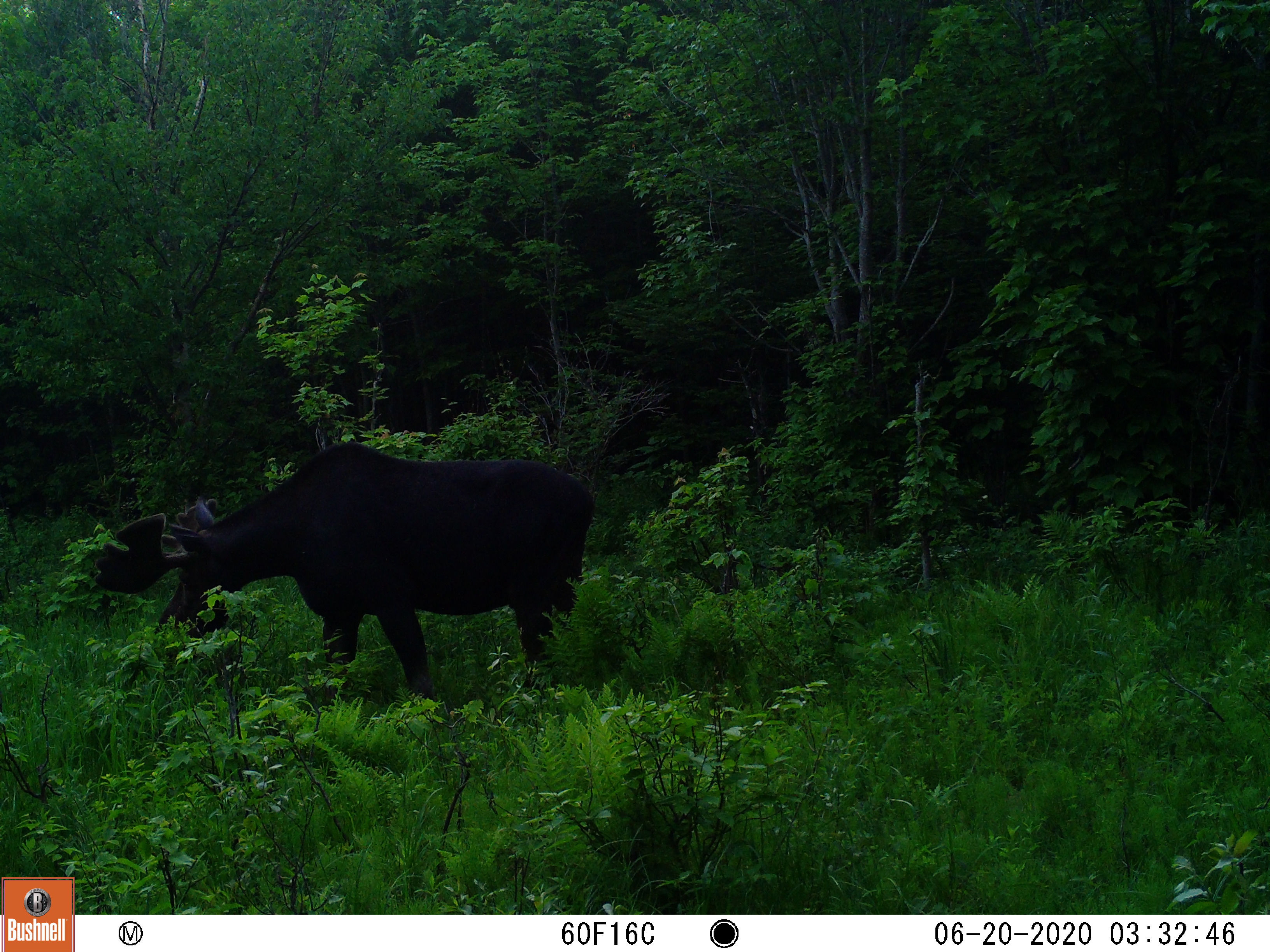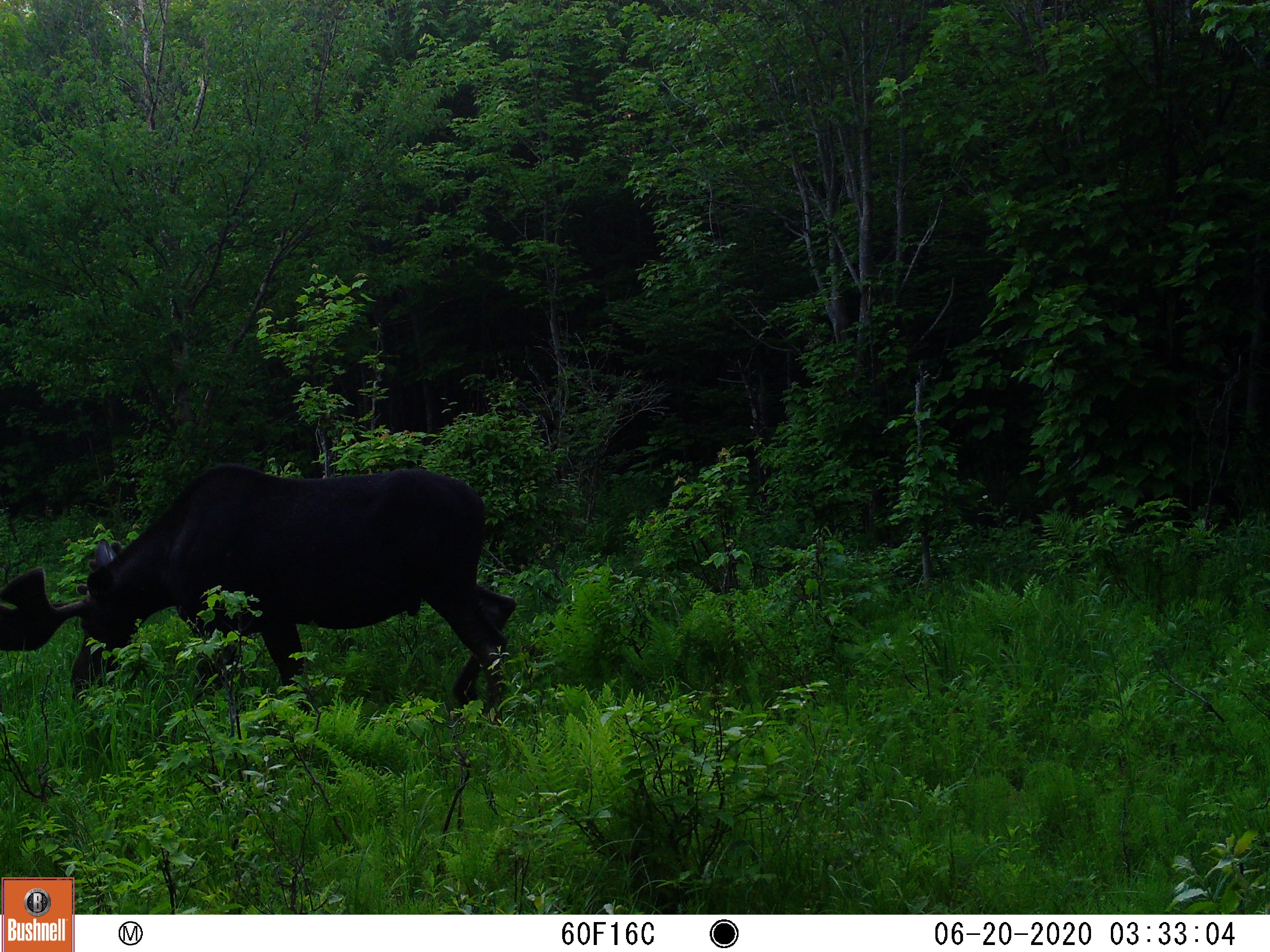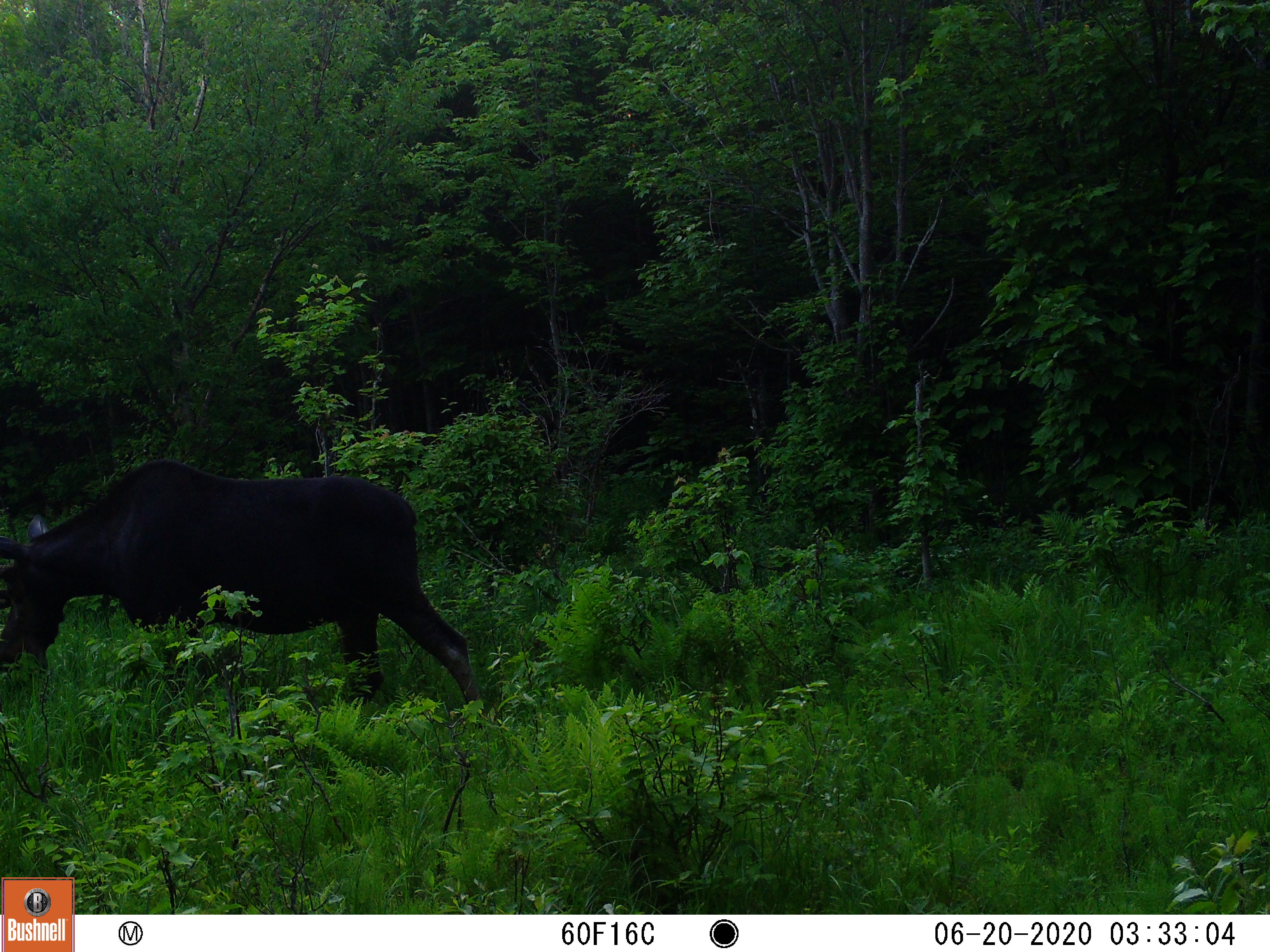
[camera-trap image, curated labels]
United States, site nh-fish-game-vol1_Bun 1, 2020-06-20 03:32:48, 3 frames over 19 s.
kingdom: Animalia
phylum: Chordata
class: Mammalia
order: Artiodactyla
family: Cervidae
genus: Alces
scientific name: Alces alces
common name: moose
Moose (Alces alces).